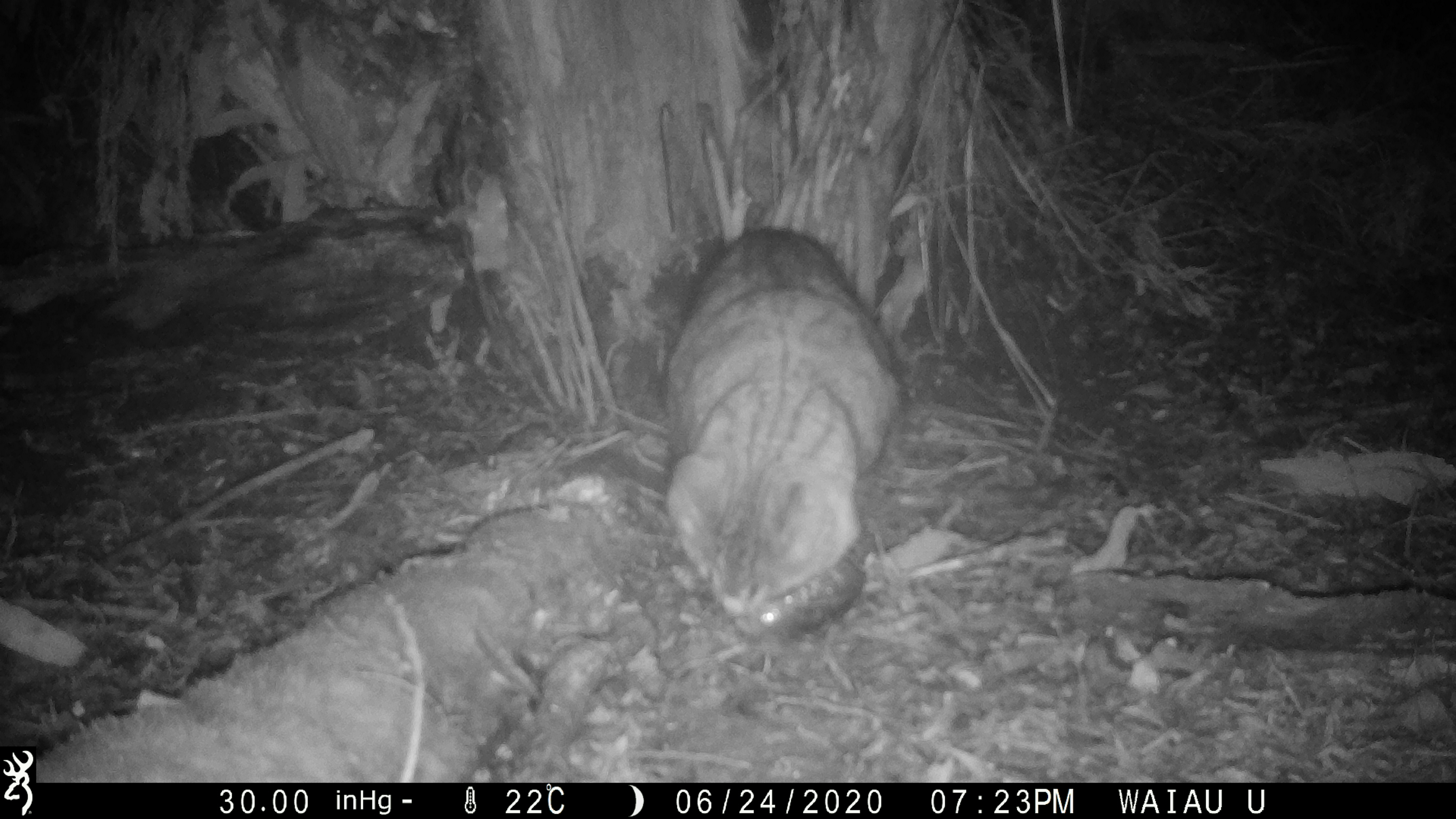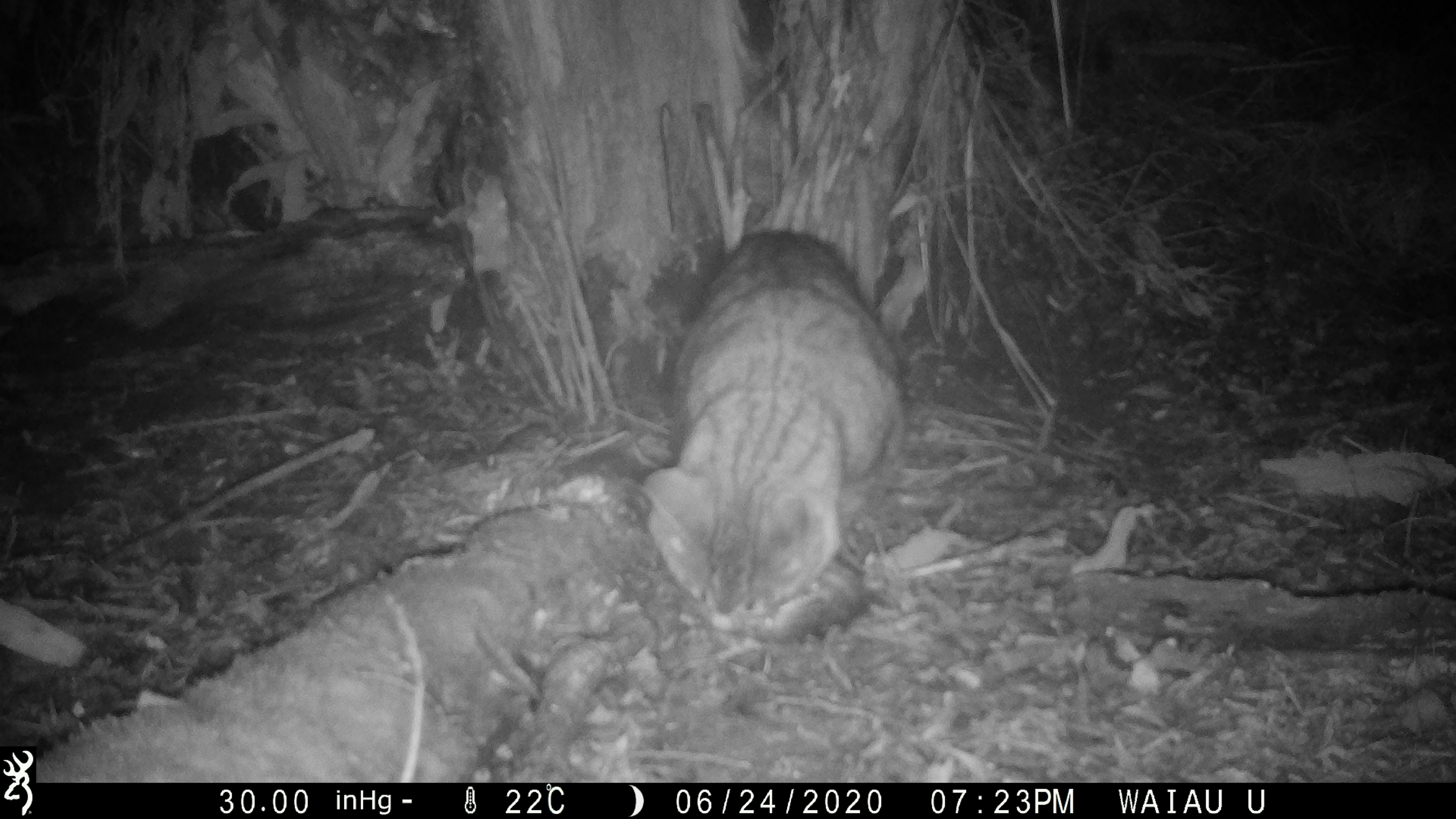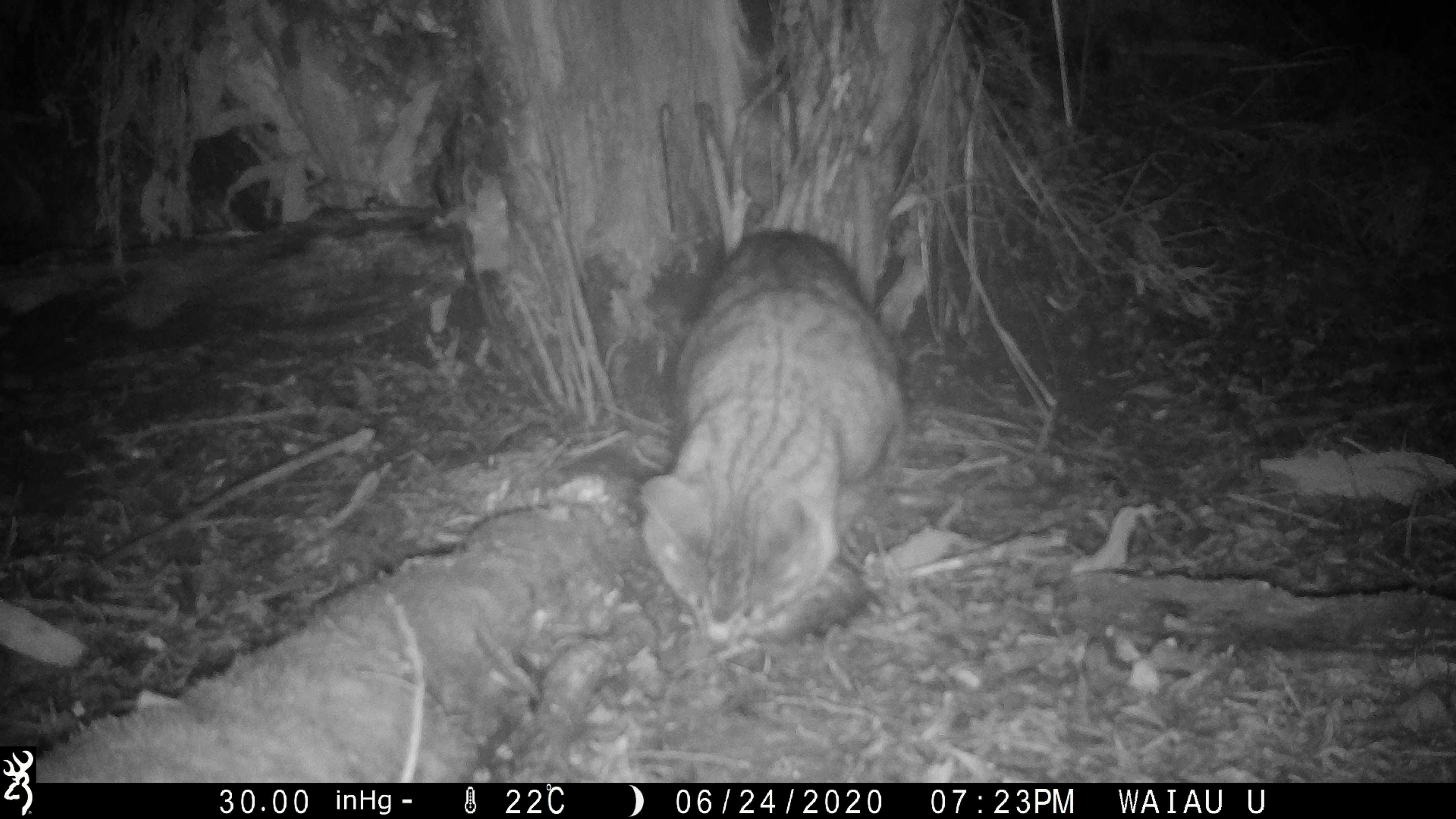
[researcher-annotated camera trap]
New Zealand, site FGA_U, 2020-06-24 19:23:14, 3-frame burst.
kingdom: Animalia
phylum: Chordata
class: Mammalia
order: Carnivora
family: Felidae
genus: Felis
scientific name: Felis catus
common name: domestic cat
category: cat